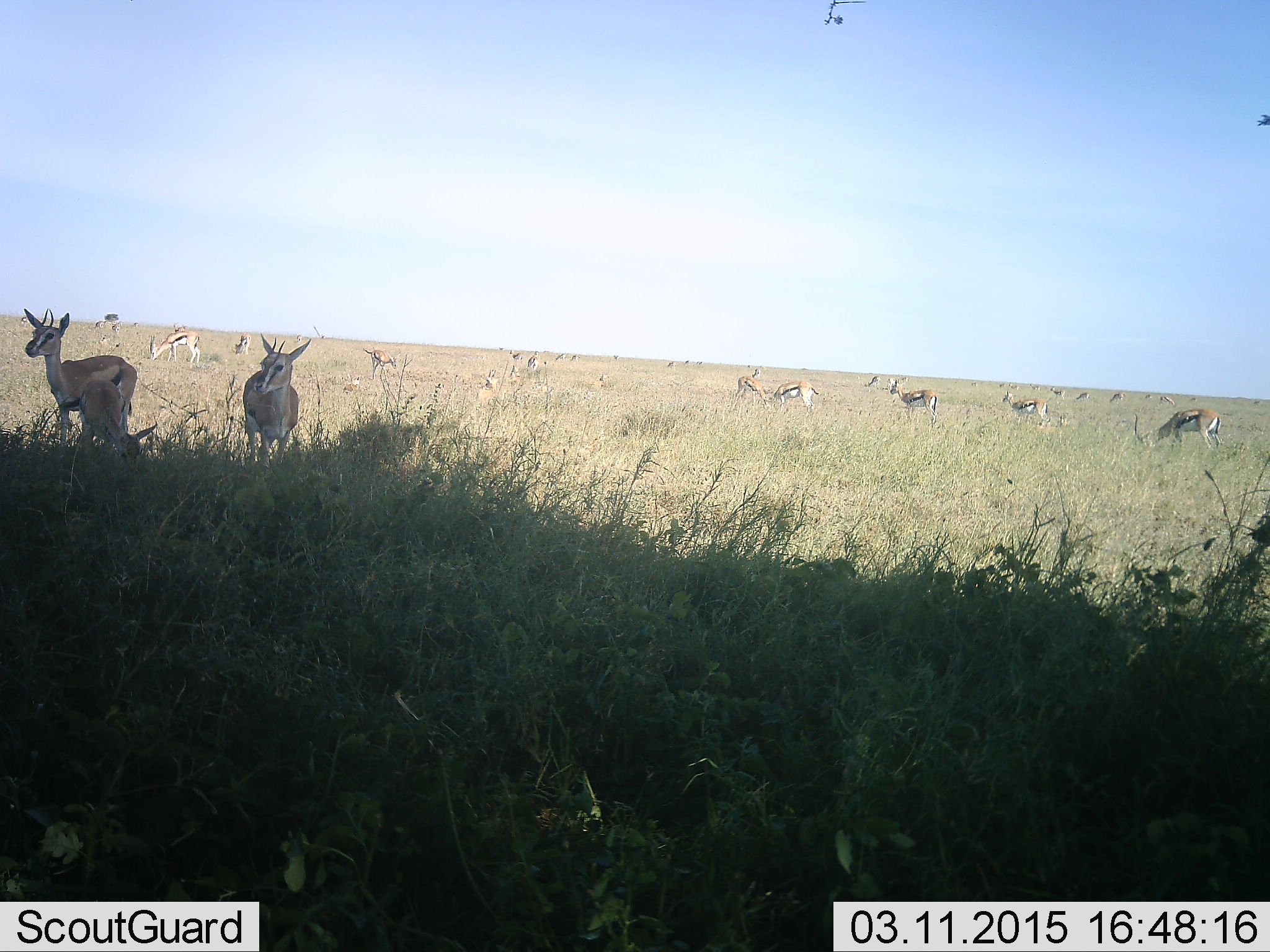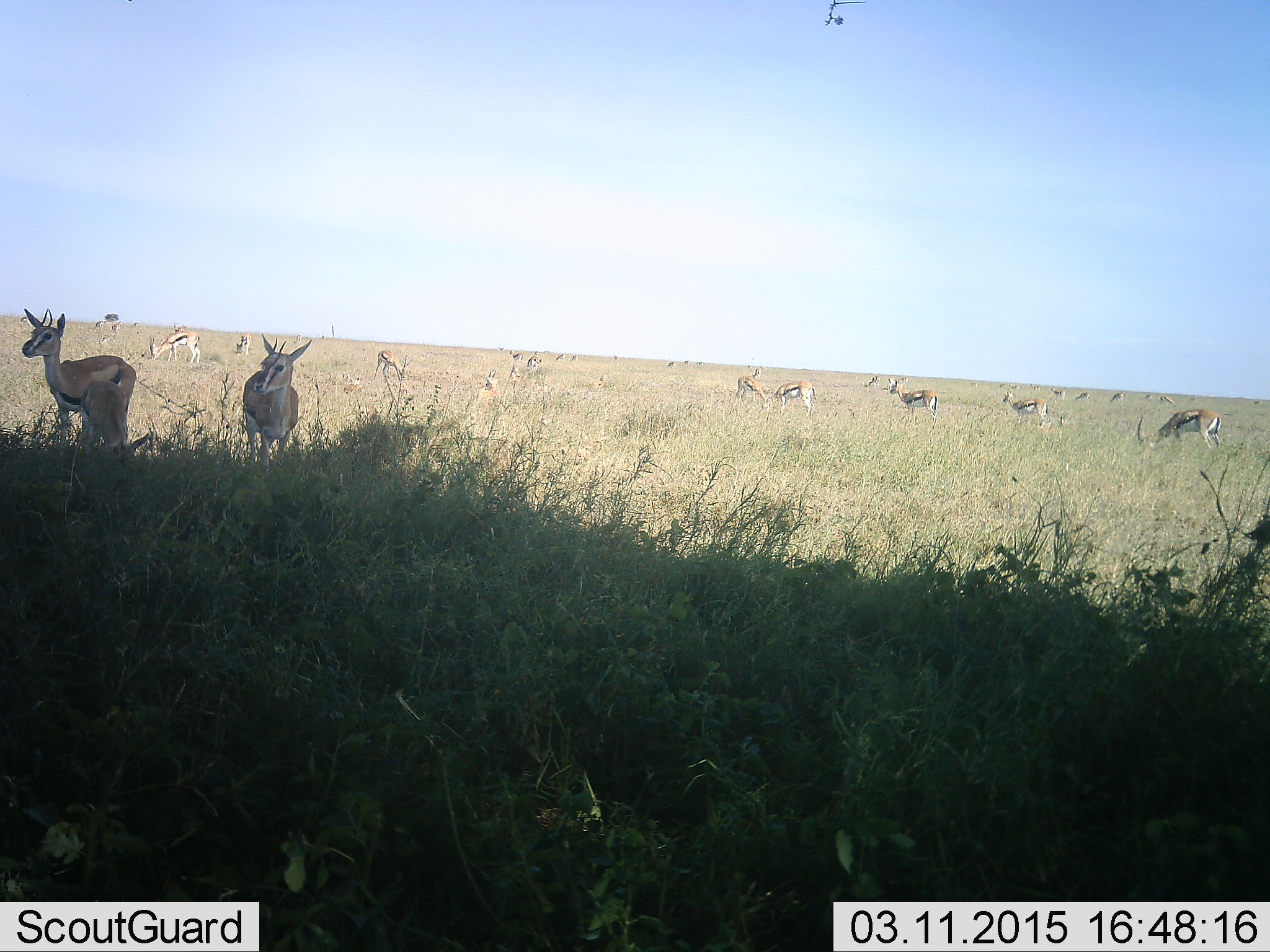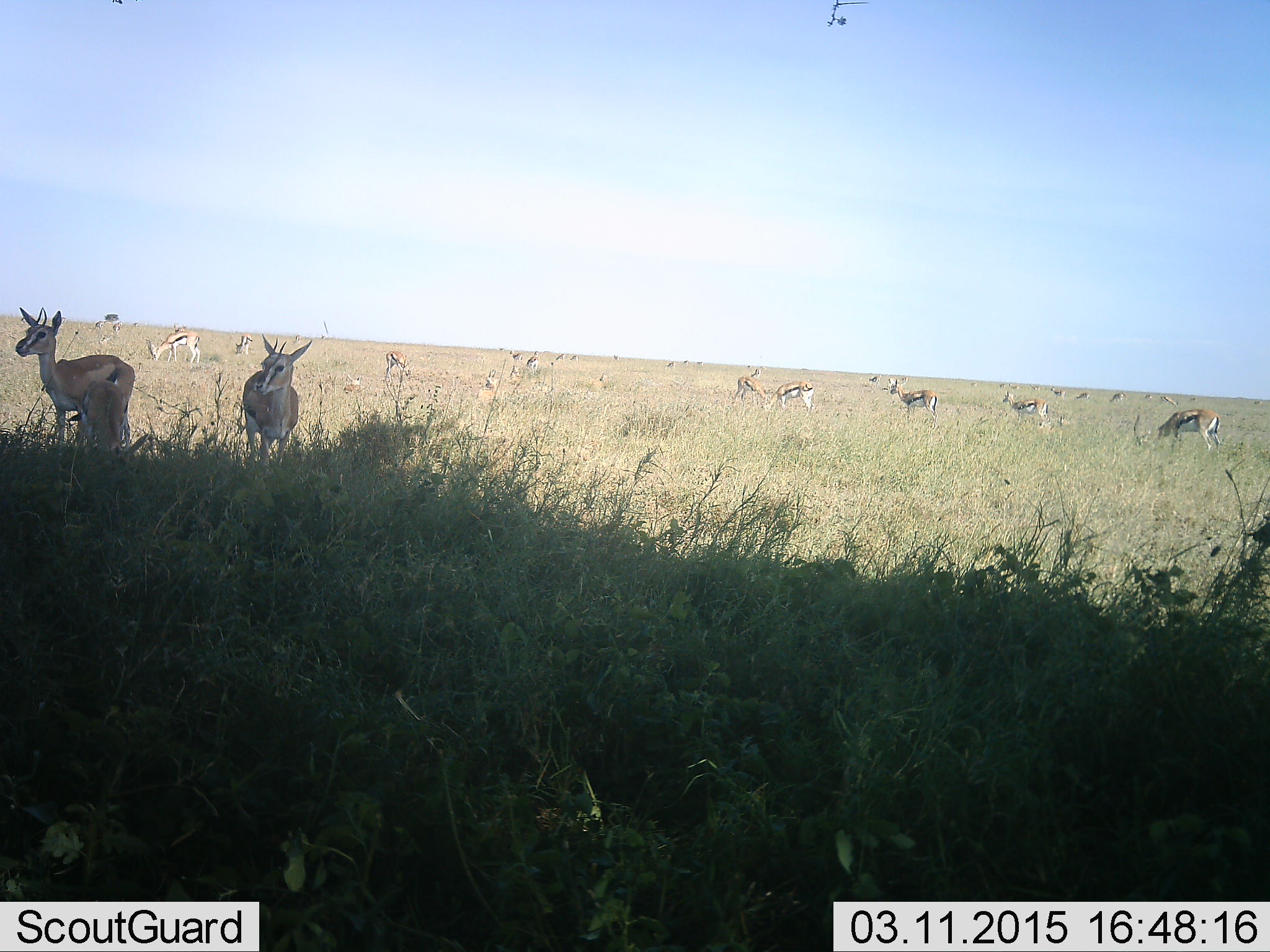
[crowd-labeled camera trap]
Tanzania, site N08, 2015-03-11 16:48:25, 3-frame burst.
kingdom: Animalia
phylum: Chordata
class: Mammalia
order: Artiodactyla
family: Bovidae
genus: Eudorcas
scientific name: Eudorcas thomsonii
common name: thomson's gazelle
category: gazellethomsons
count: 11-50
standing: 82%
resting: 9%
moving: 27%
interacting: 9%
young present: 9%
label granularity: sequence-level